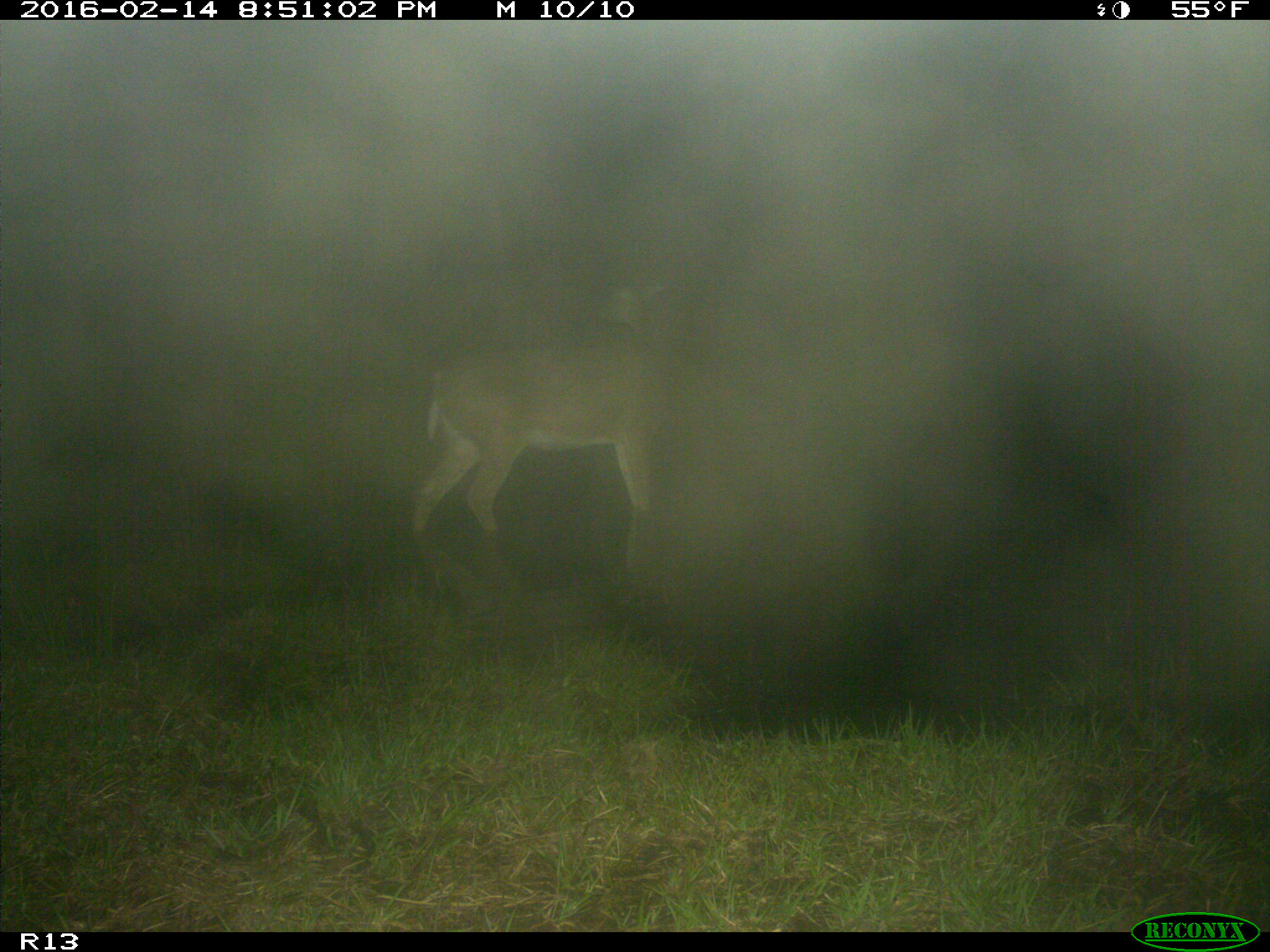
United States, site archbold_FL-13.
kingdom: Animalia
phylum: Chordata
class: Mammalia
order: Artiodactyla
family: Cervidae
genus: Odocoileus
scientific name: Odocoileus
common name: deer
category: unidentified deer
Unidentified deer (deer) (Odocoileus).